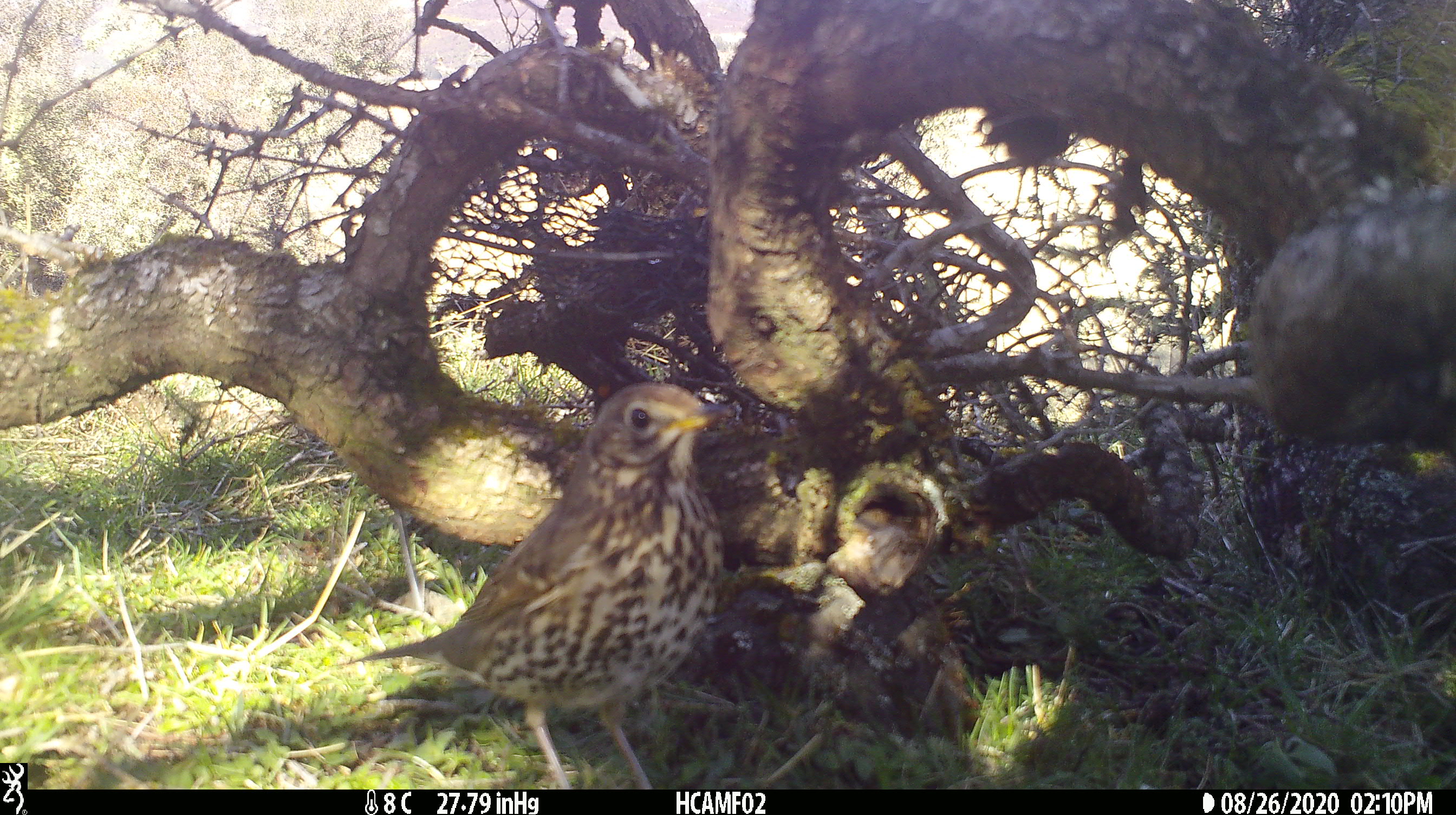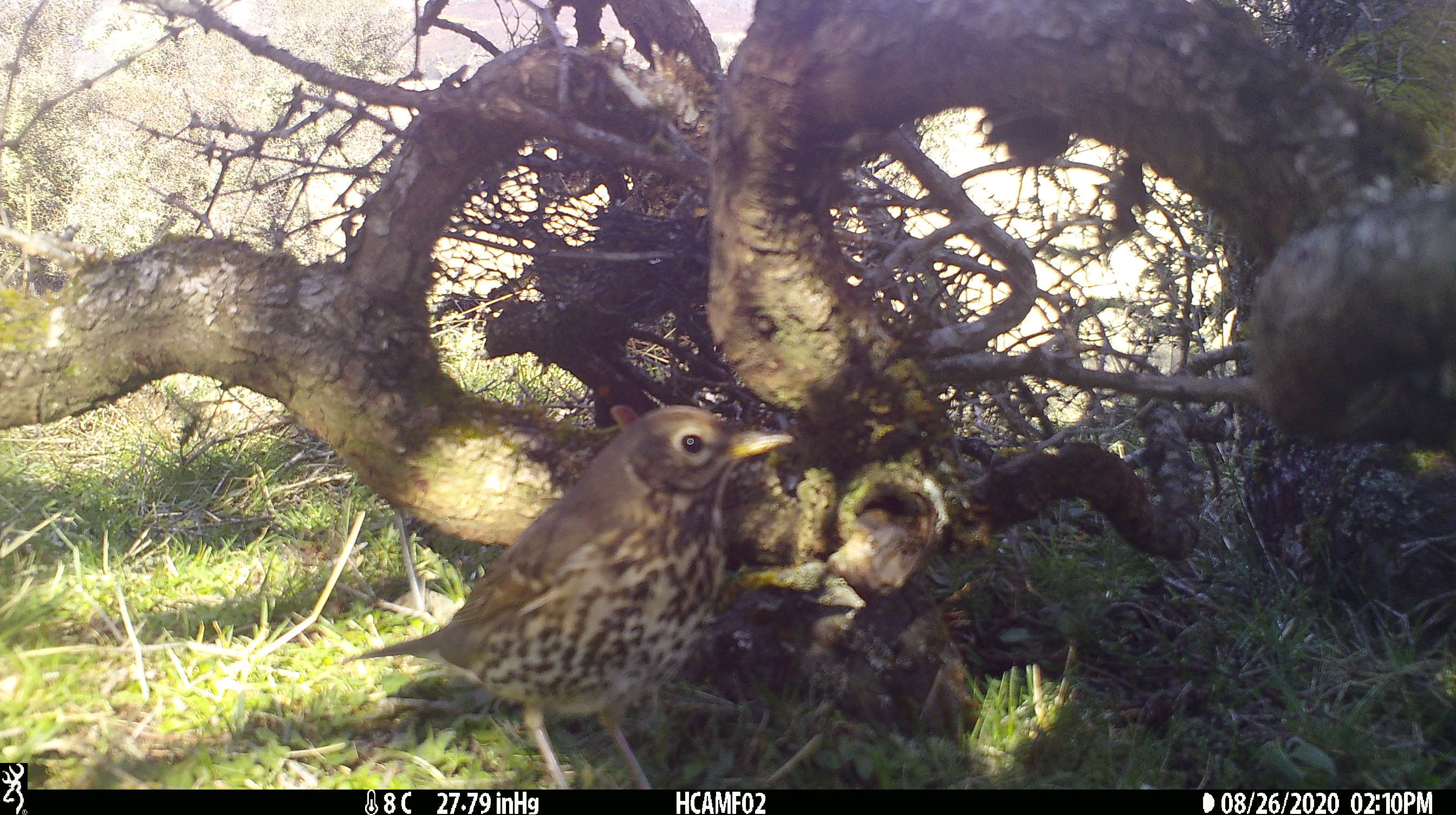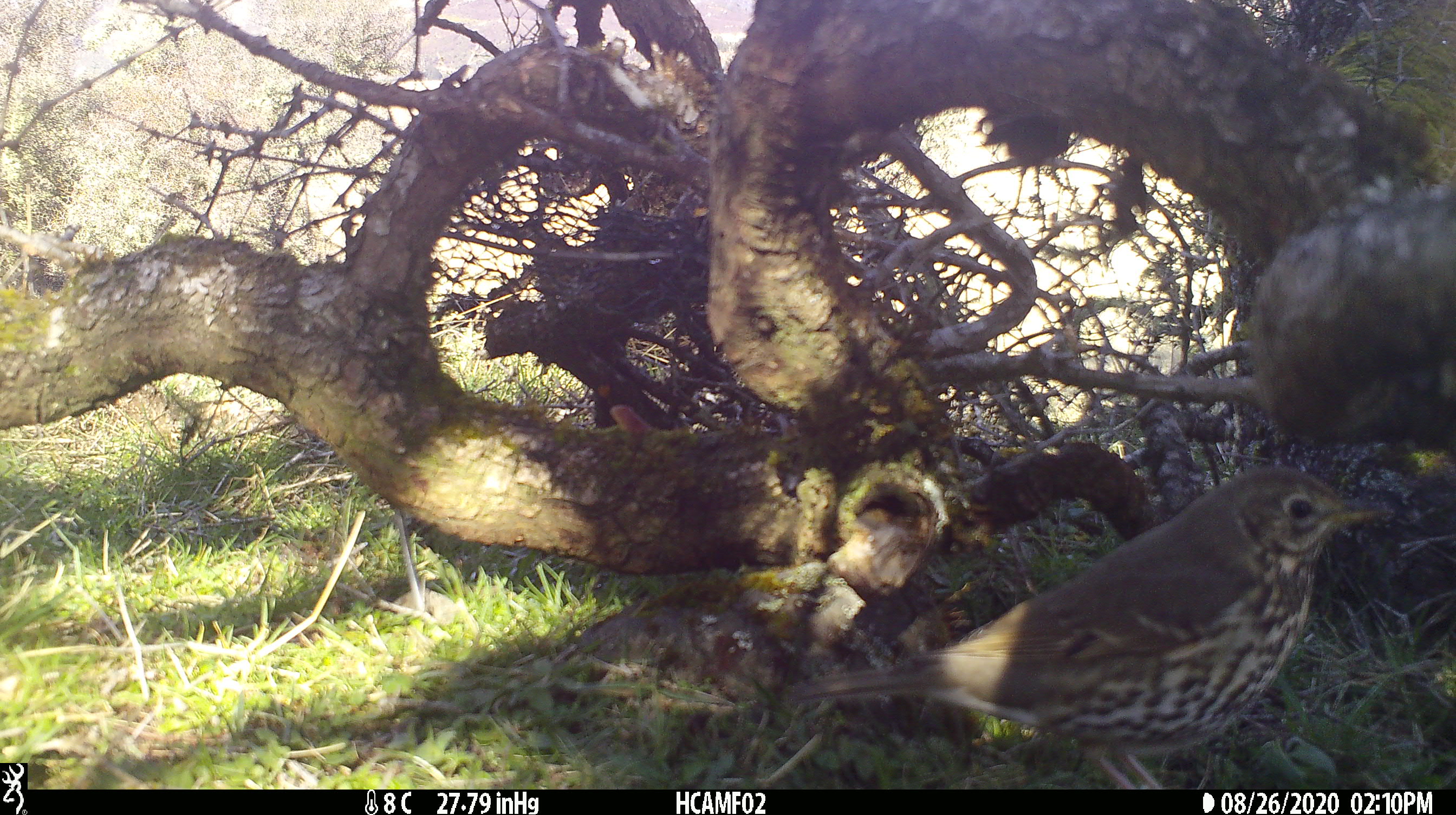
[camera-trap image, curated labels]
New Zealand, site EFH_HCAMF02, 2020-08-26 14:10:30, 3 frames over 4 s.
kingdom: Animalia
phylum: Chordata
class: Aves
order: Passeriformes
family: Turdidae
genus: Turdus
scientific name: Turdus philomelos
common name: song thrush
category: thrush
Thrush (song thrush) (Turdus philomelos).